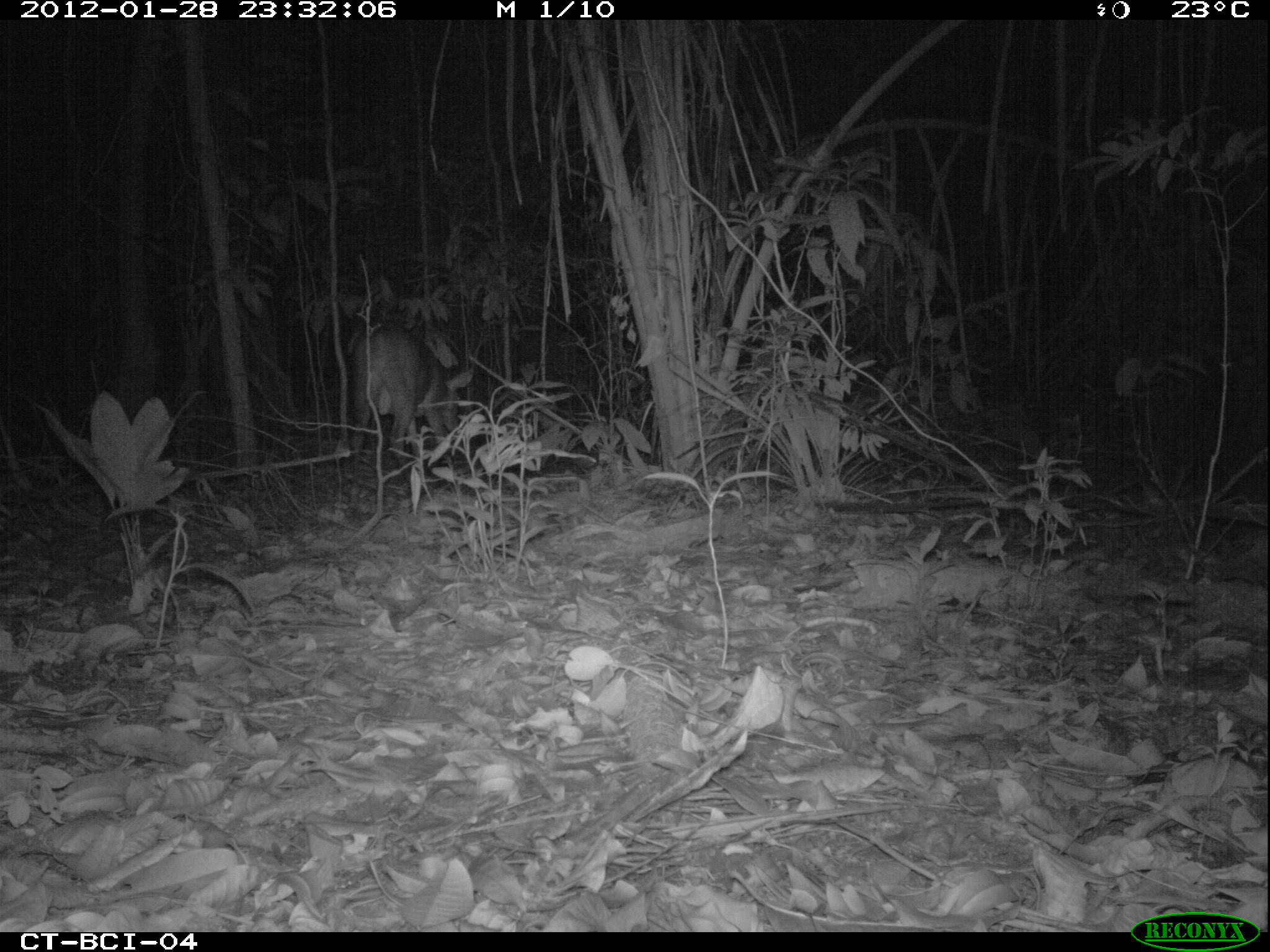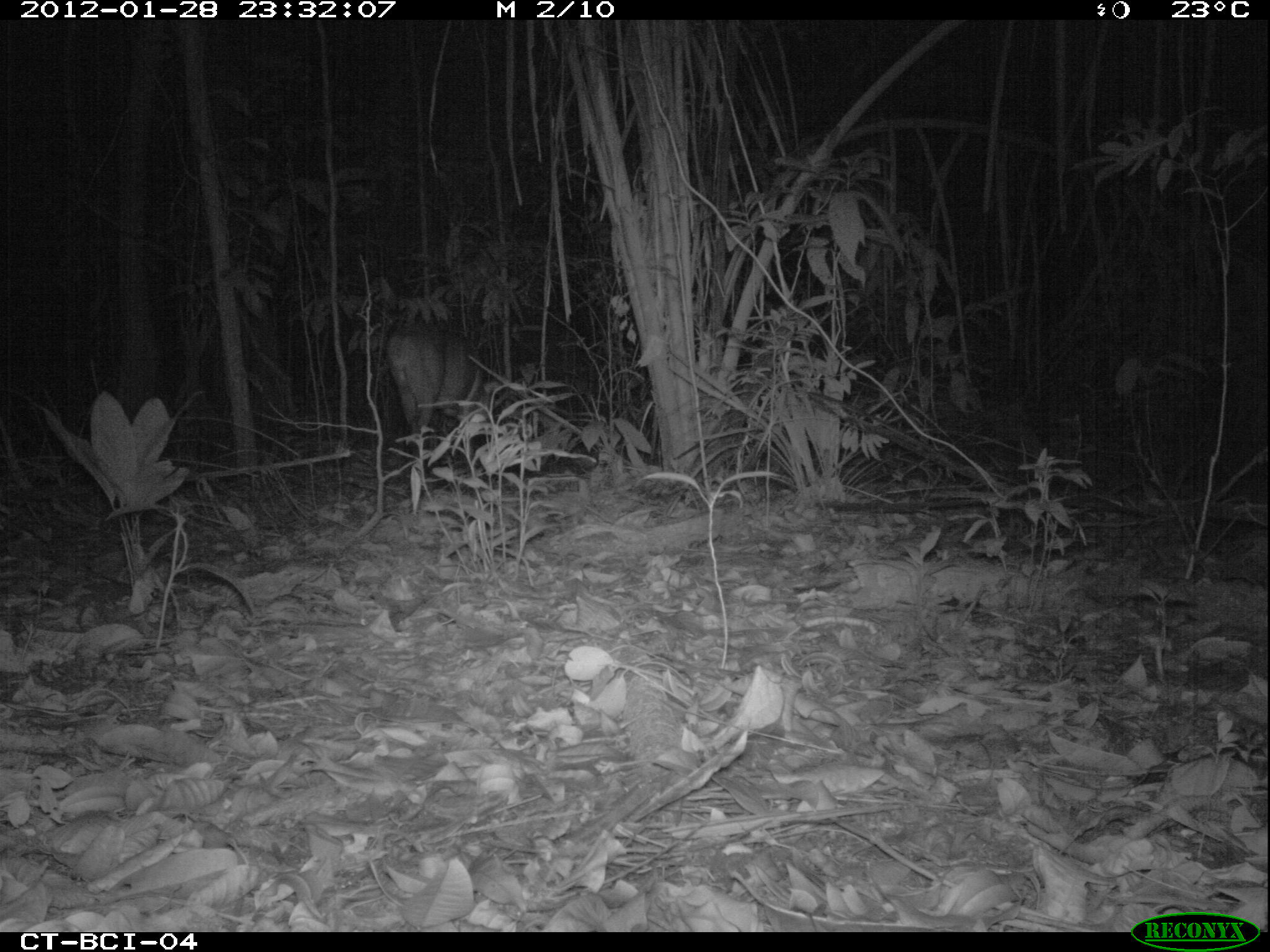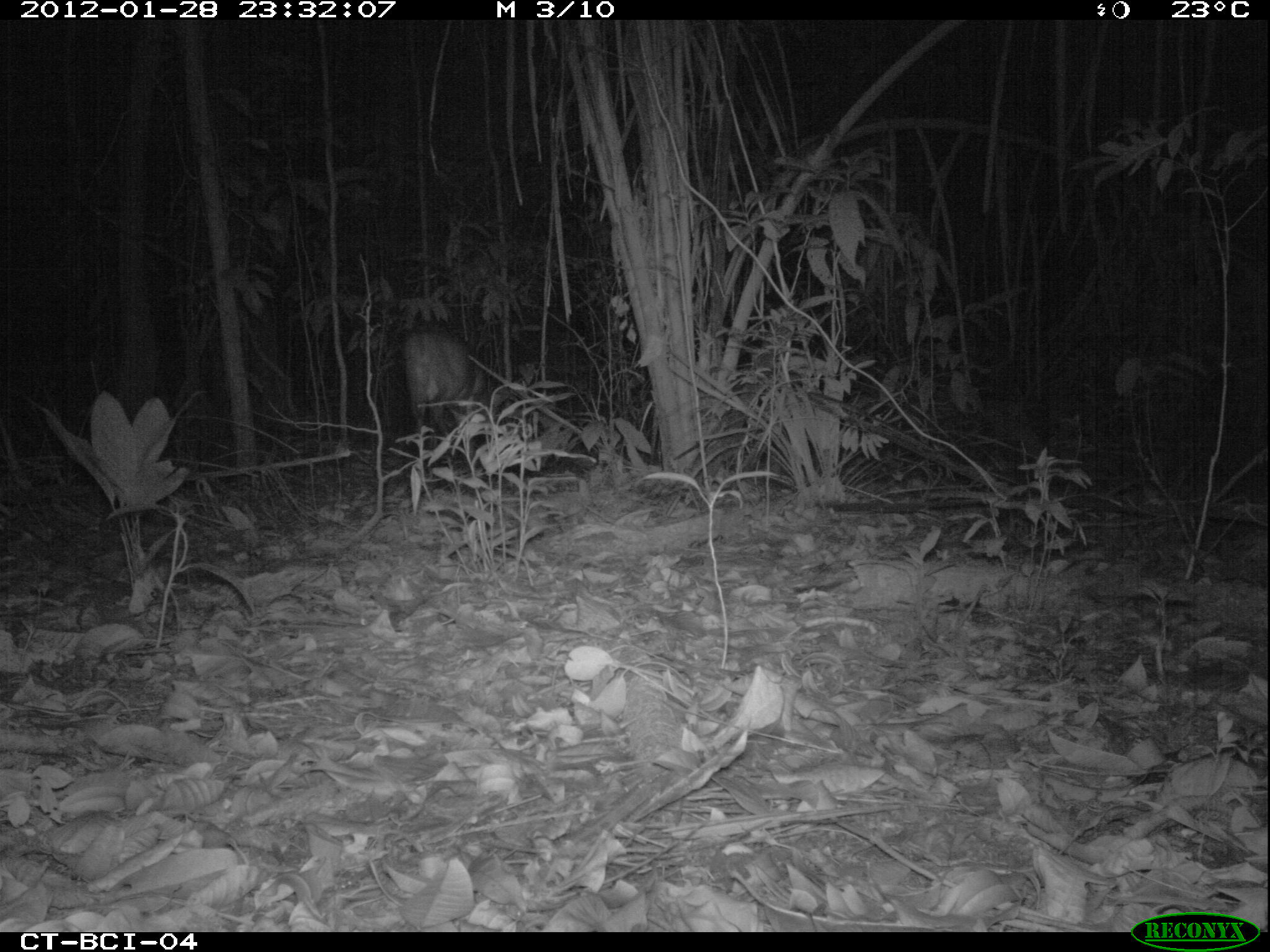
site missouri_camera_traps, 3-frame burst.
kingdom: Animalia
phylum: Chordata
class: Mammalia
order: Artiodactyla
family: Cervidae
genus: Mazama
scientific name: Mazama americana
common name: red brocket deer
Red brocket deer (Mazama americana). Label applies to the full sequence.